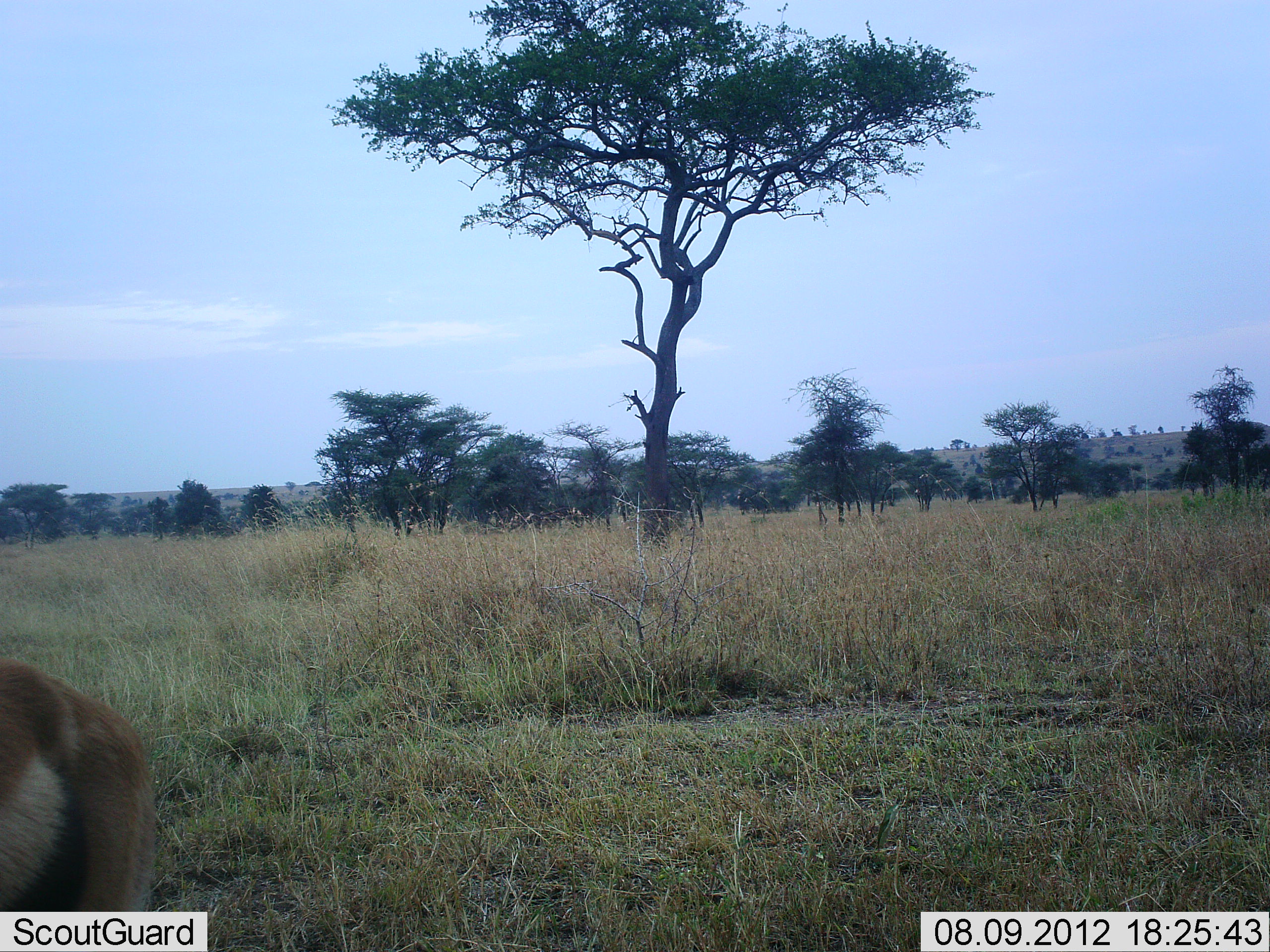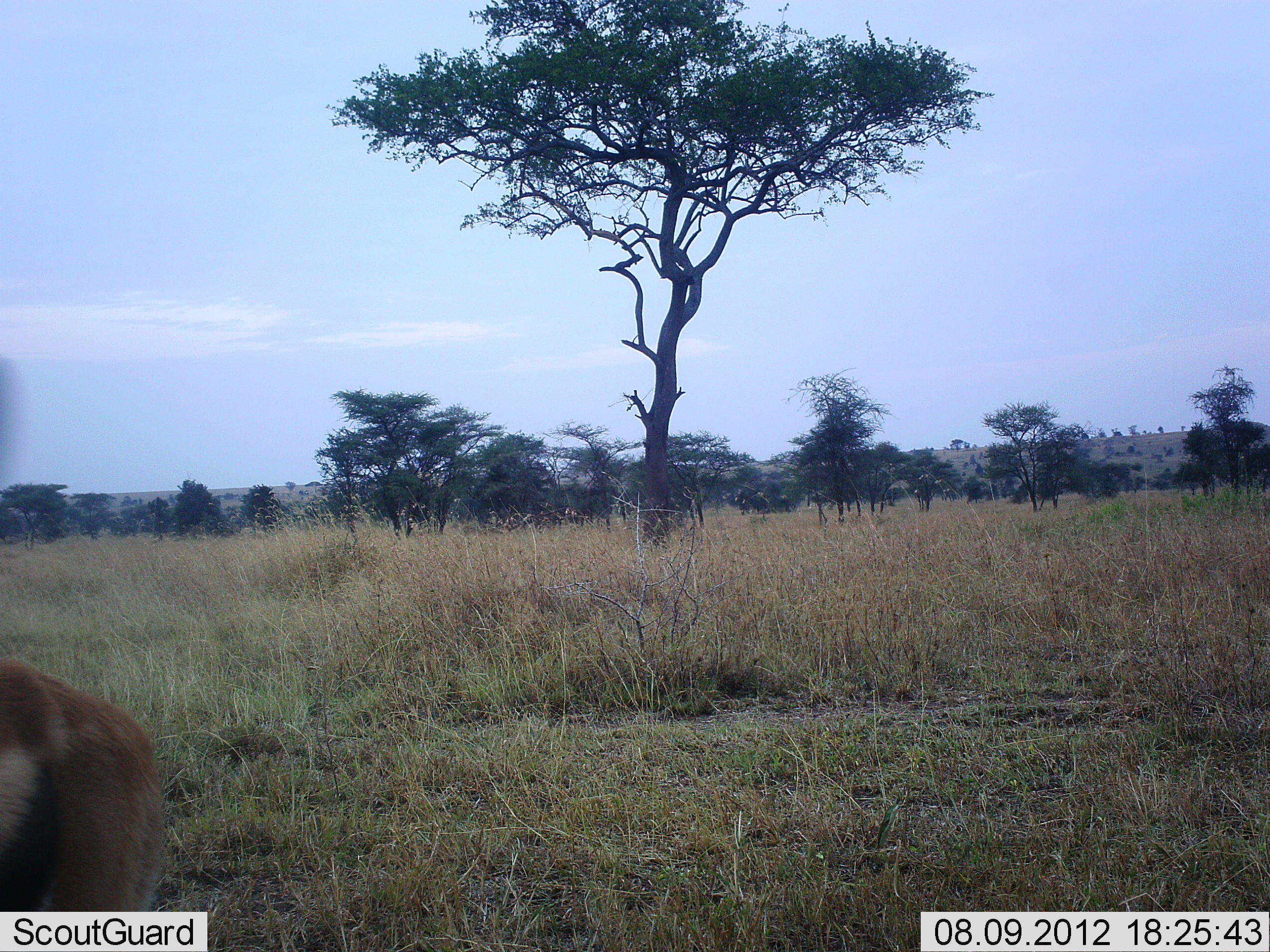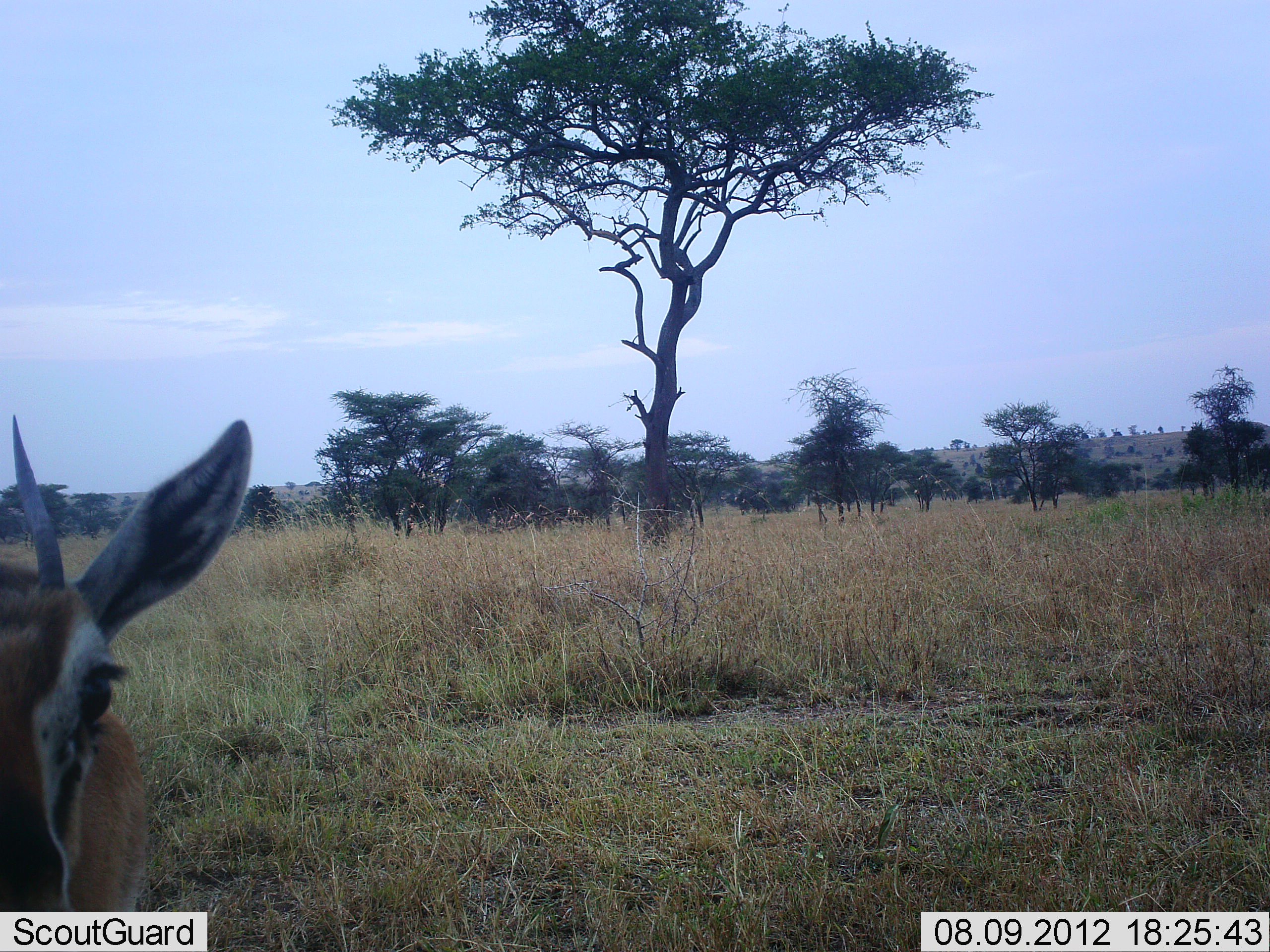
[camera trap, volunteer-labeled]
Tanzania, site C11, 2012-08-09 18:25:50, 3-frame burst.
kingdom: Animalia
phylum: Chordata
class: Mammalia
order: Artiodactyla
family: Bovidae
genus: Eudorcas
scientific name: Eudorcas thomsonii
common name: thomson's gazelle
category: gazellethomsons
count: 1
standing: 90%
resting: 0%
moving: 0%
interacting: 10%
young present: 0%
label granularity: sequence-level